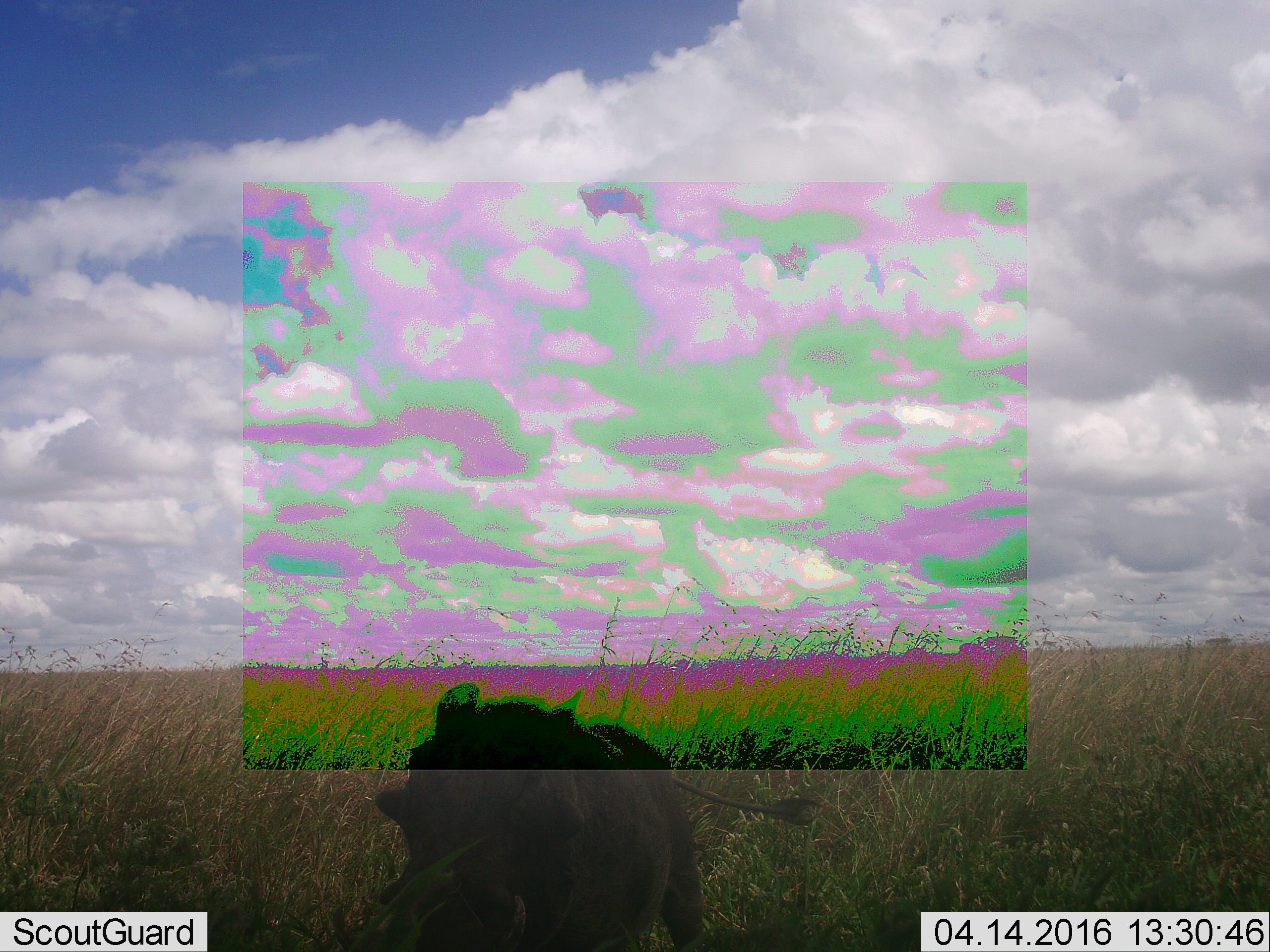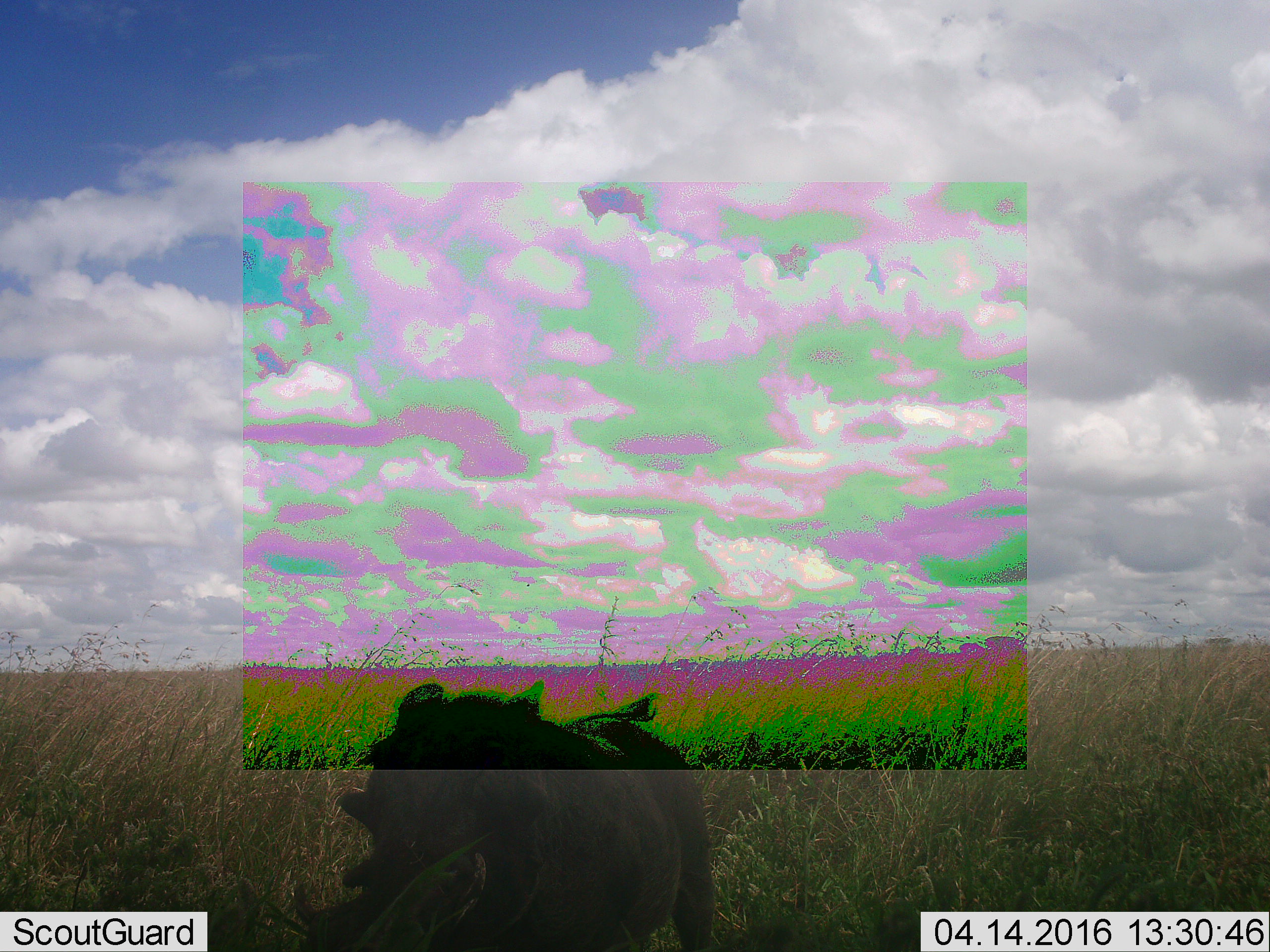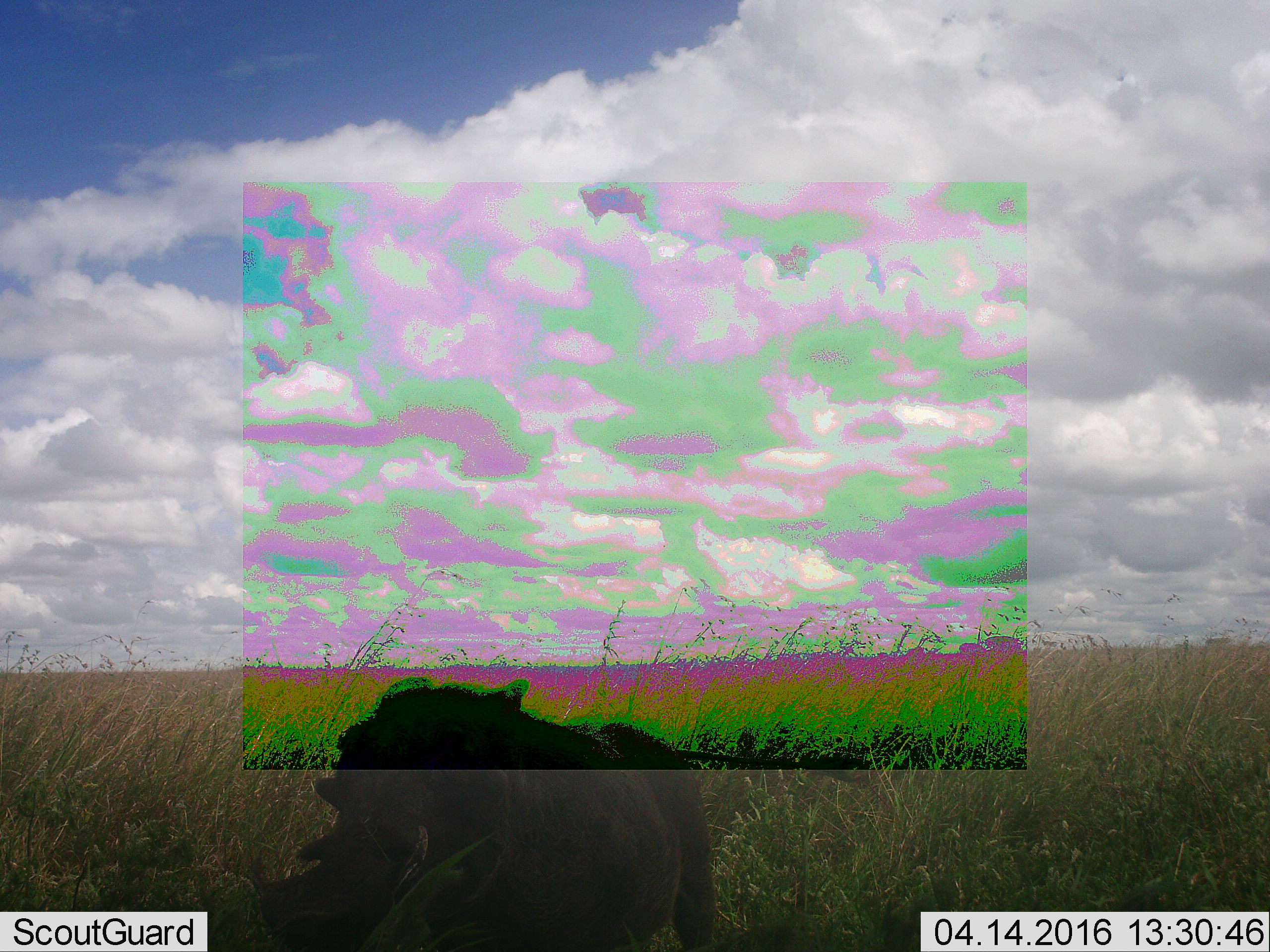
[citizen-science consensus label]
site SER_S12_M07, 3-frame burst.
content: unidentified animal